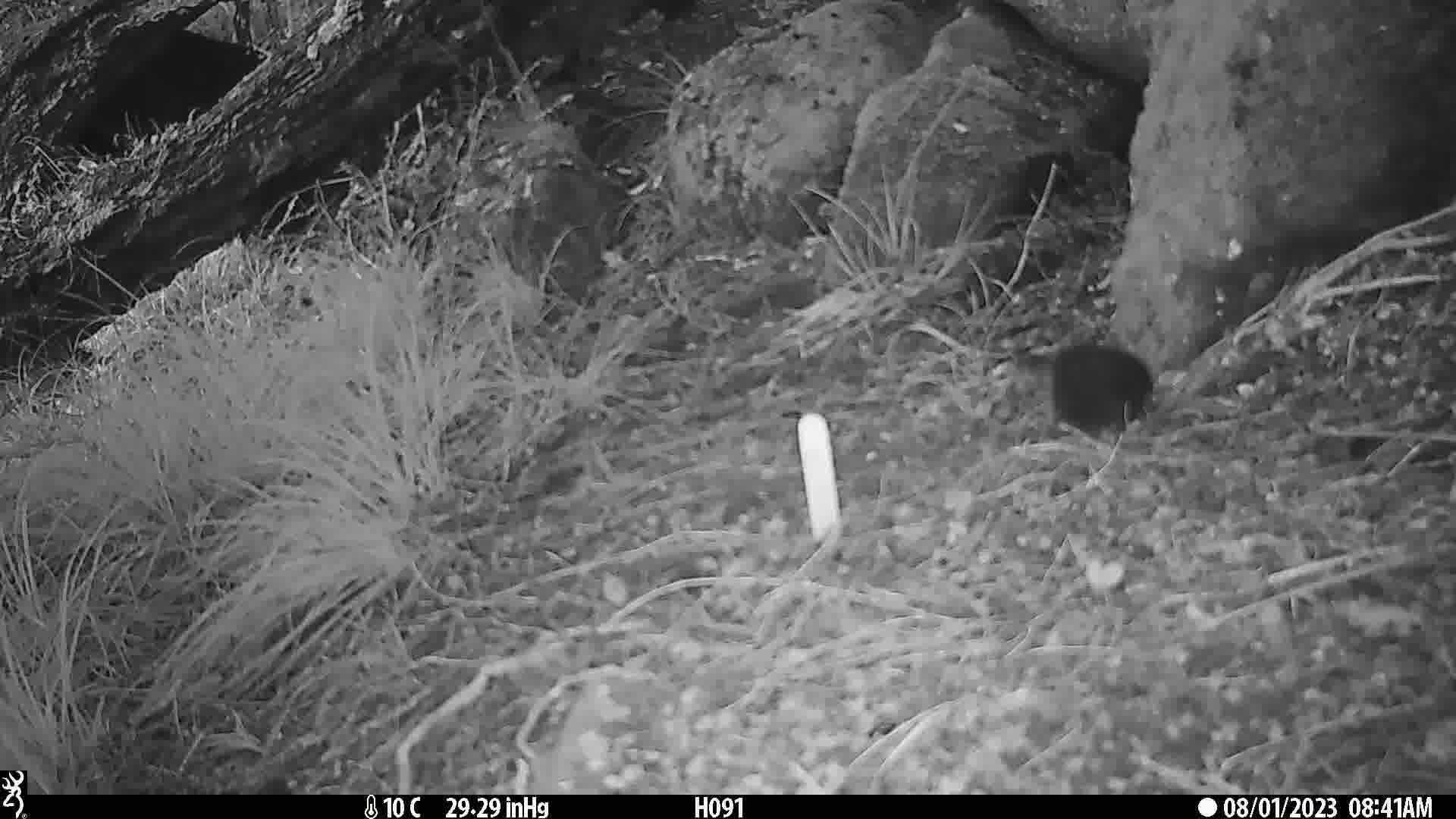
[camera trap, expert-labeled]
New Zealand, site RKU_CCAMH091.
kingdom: Animalia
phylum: Chordata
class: Aves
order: Passeriformes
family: Turdidae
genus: Turdus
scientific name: Turdus merula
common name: eurasian blackbird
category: blackbird